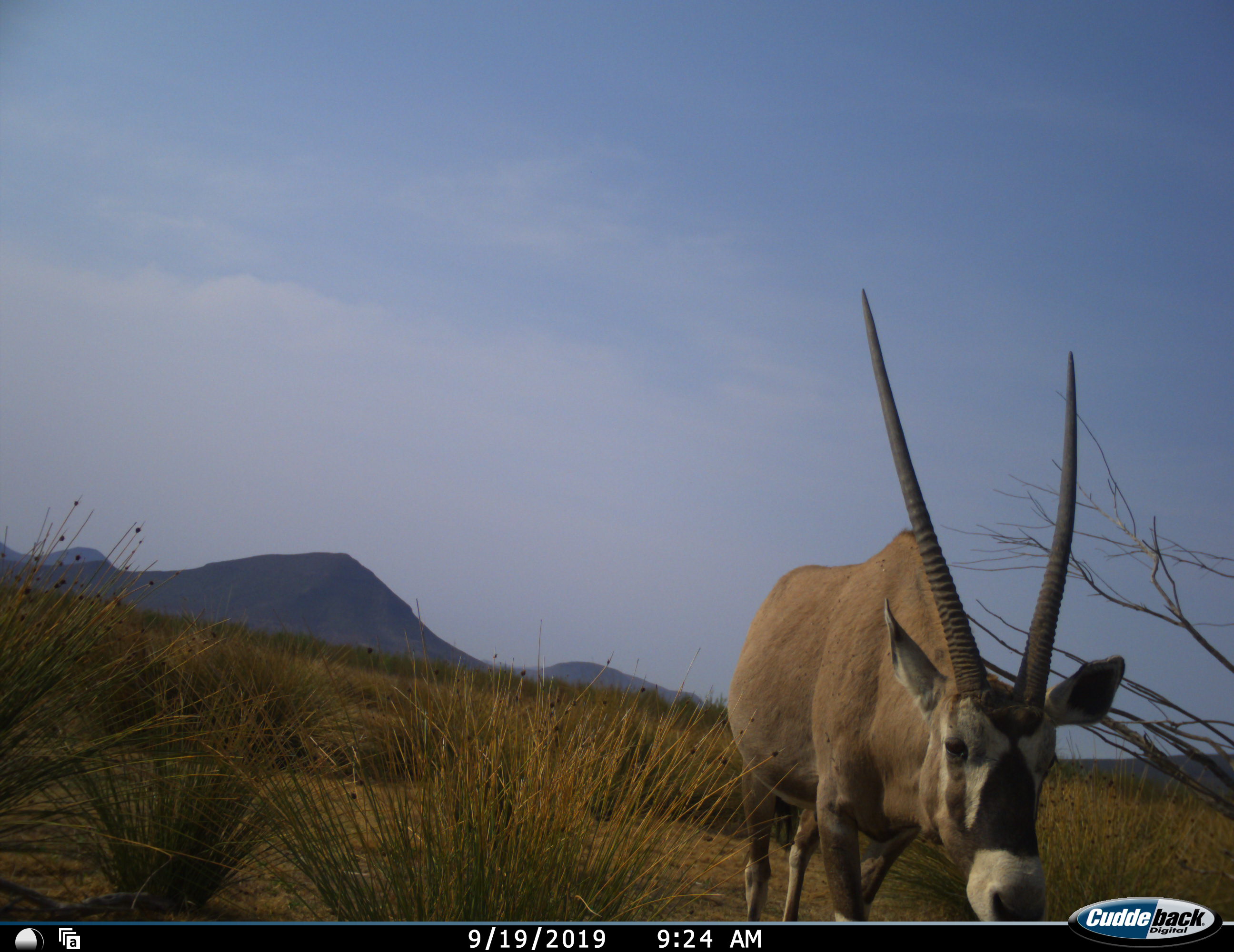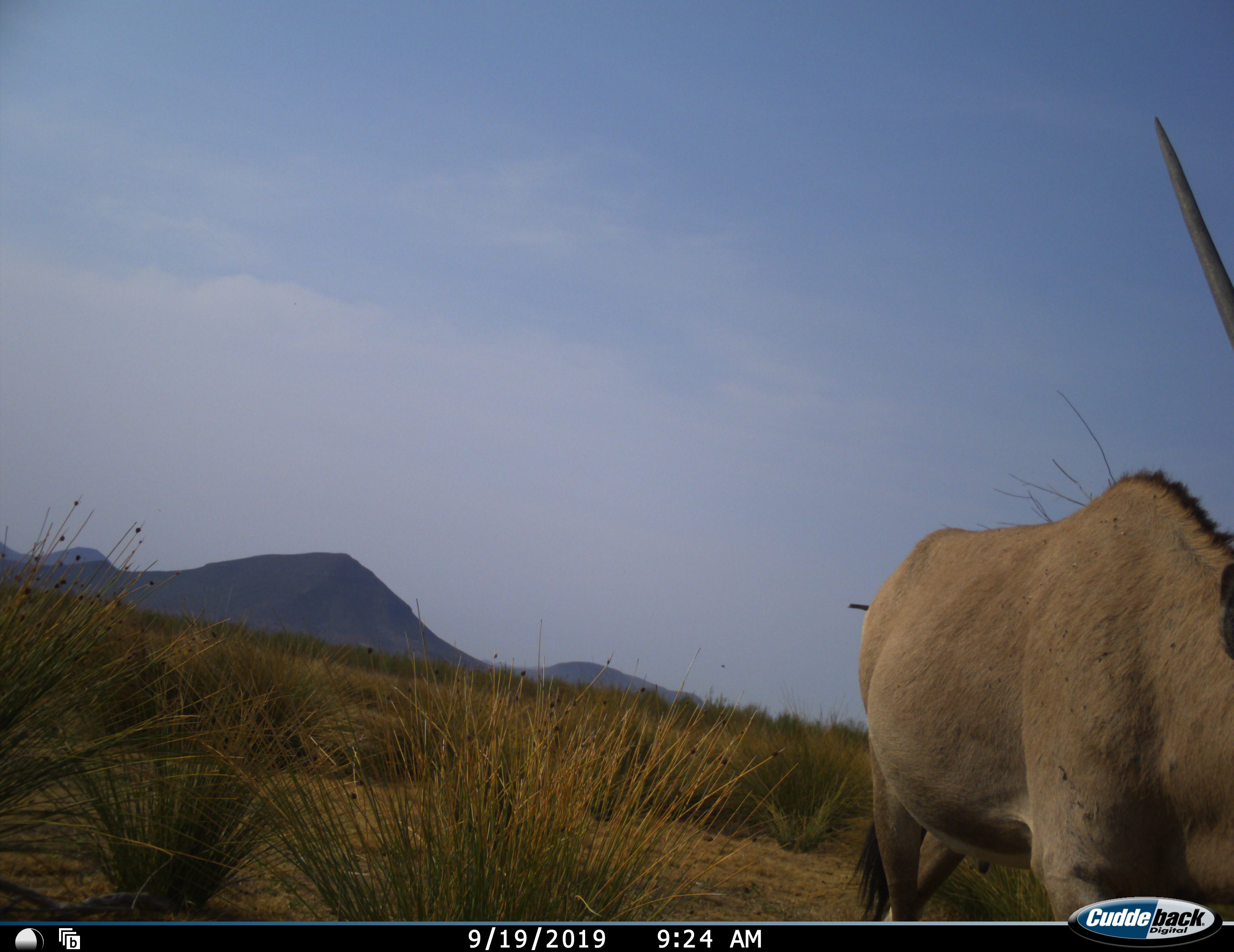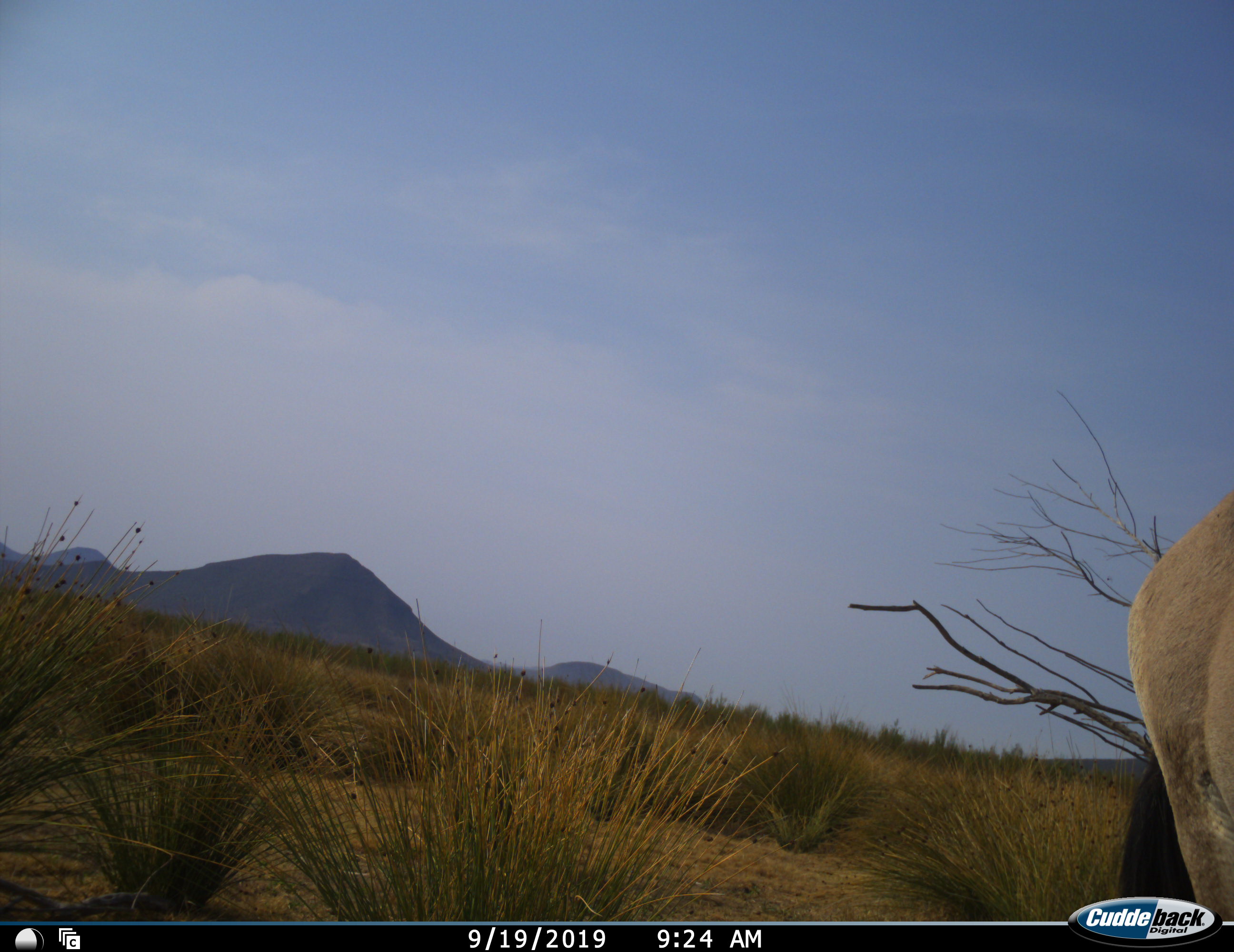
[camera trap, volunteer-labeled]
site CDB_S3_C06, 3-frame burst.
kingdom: Animalia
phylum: Chordata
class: Mammalia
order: Artiodactyla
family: Bovidae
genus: Oryx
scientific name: Oryx gazella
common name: gemsbok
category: oryx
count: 1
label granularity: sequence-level